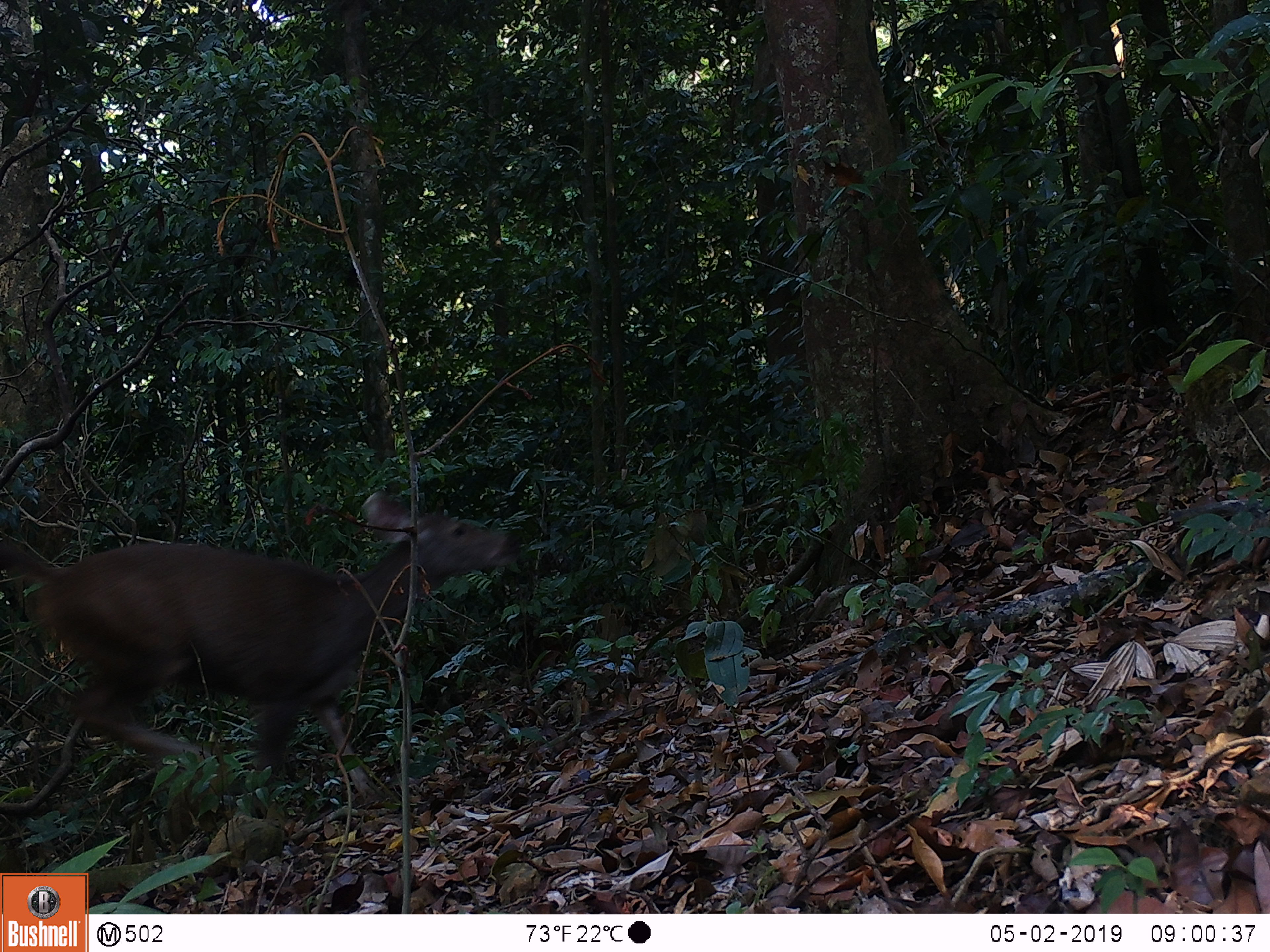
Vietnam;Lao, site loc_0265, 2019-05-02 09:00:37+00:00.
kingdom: Animalia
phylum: Chordata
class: Mammalia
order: Artiodactyla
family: Cervidae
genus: Rusa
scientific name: Rusa unicolor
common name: sambar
Sambar (Rusa unicolor). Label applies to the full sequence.